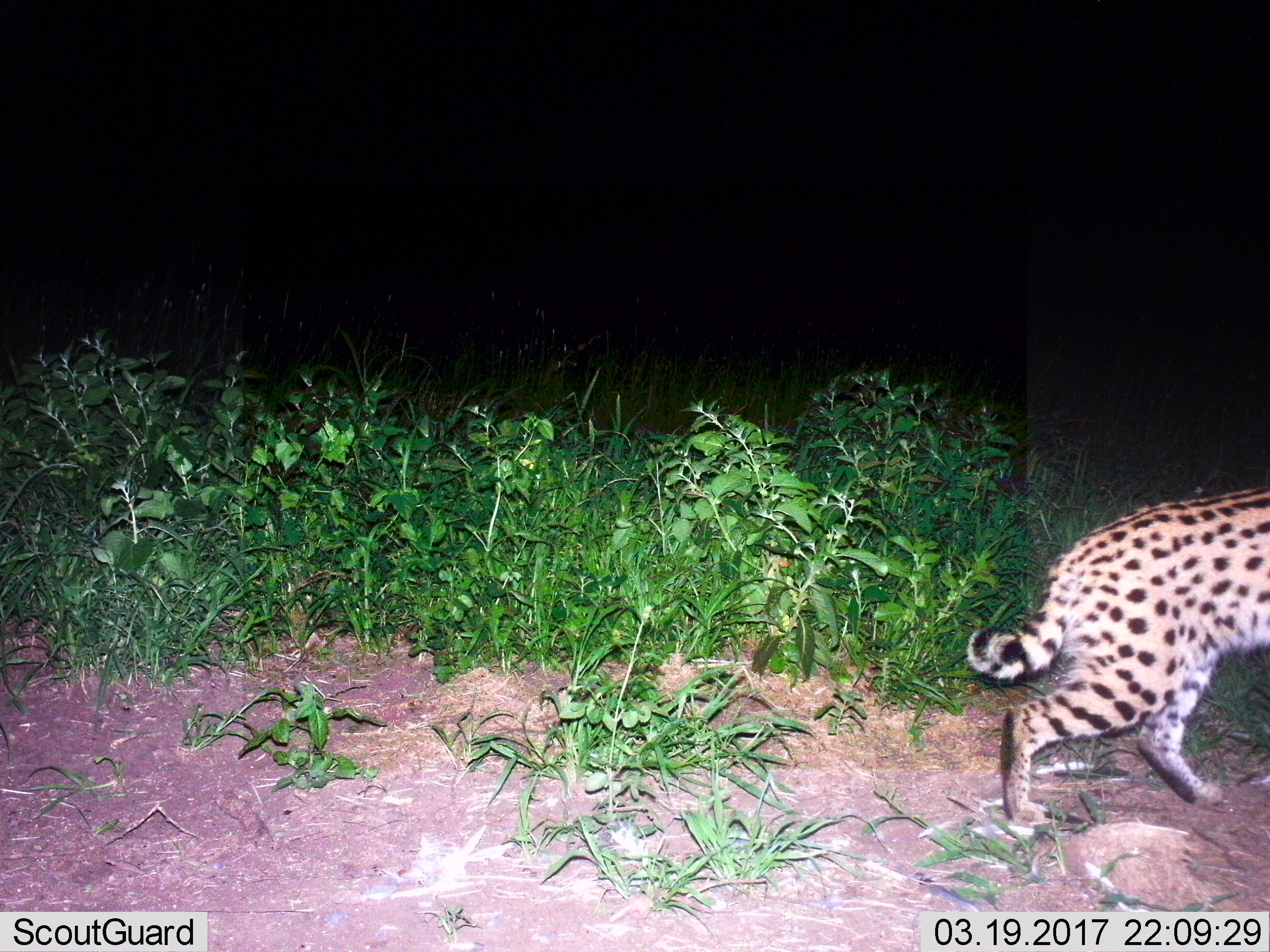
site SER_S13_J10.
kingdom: Animalia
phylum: Chordata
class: Mammalia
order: Carnivora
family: Felidae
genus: Leptailurus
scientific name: Leptailurus serval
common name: serval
Serval (Leptailurus serval), count 1. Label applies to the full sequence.